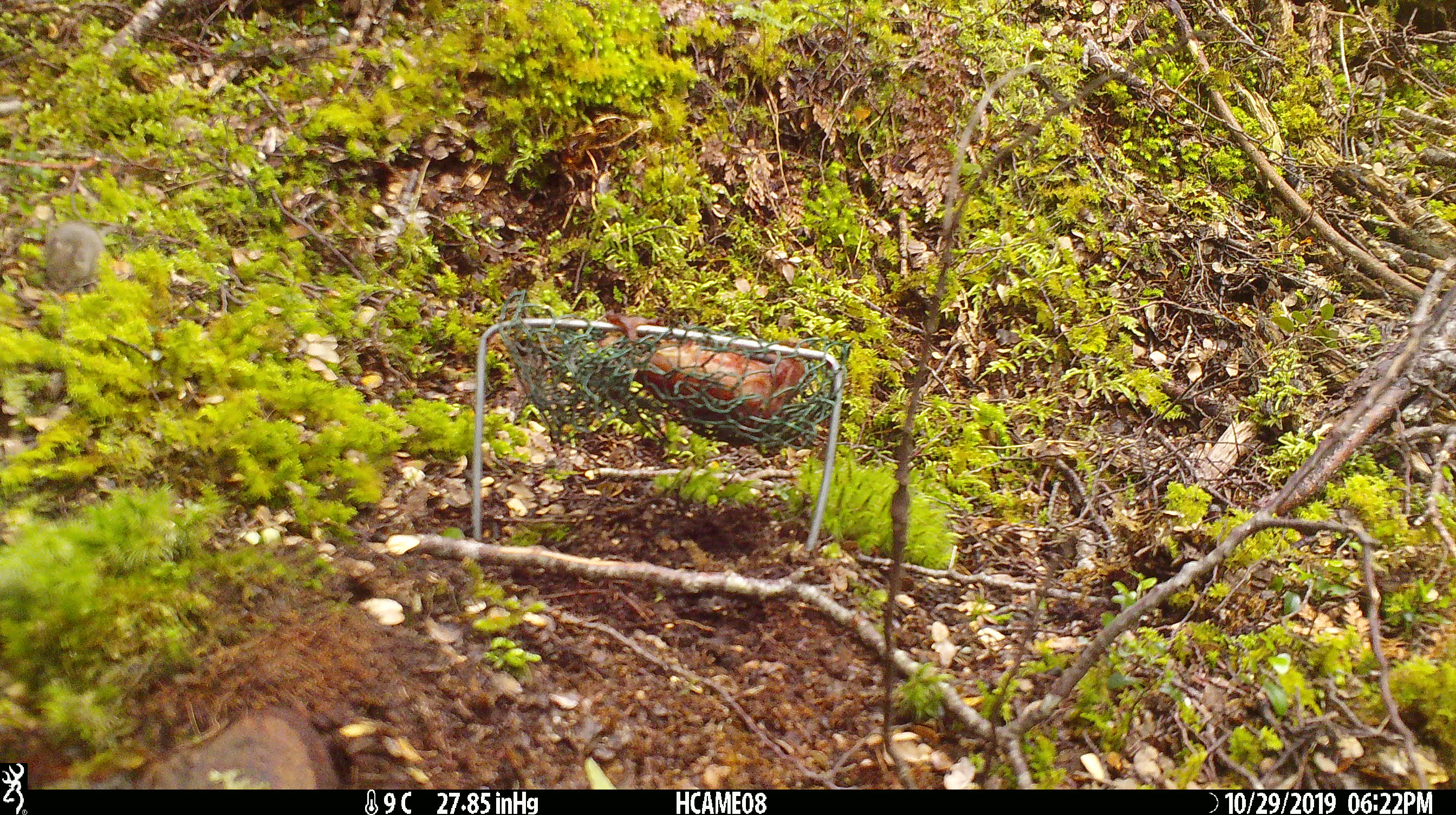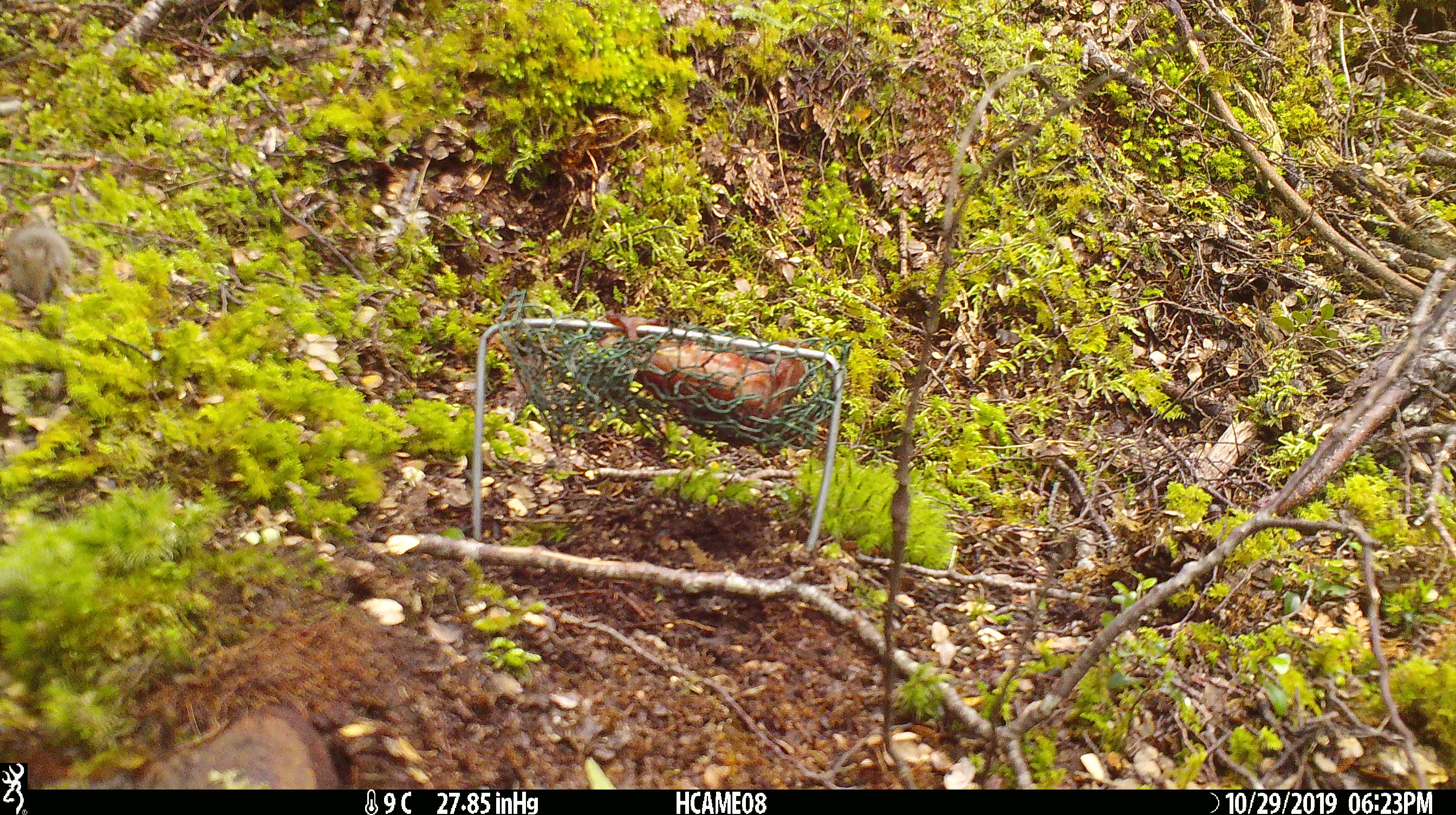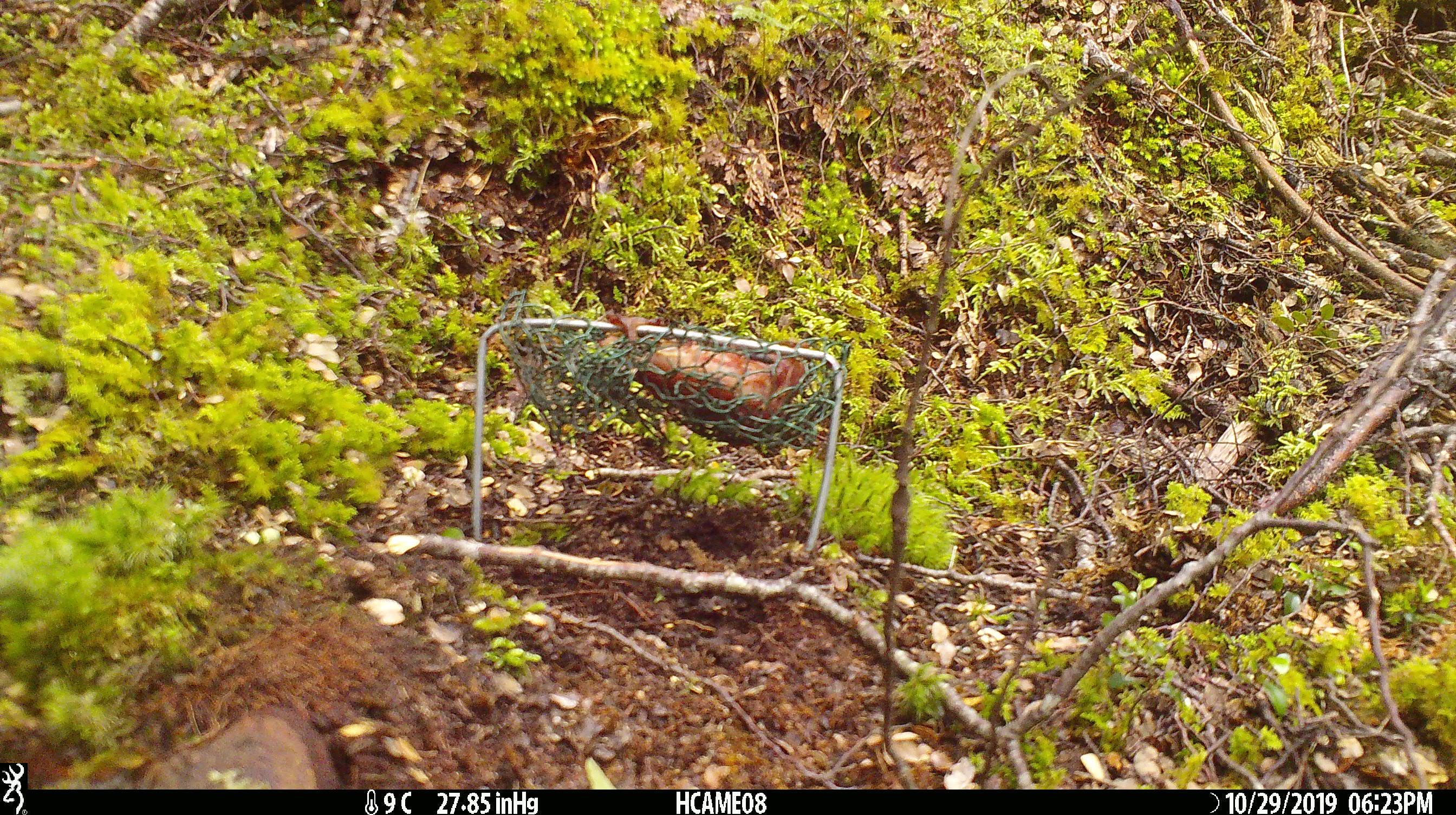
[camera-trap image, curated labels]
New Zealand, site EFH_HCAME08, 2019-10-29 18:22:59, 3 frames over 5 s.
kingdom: Animalia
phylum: Chordata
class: Mammalia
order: Rodentia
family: Muridae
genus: Mus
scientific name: Mus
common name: mouse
Mouse (Mus).